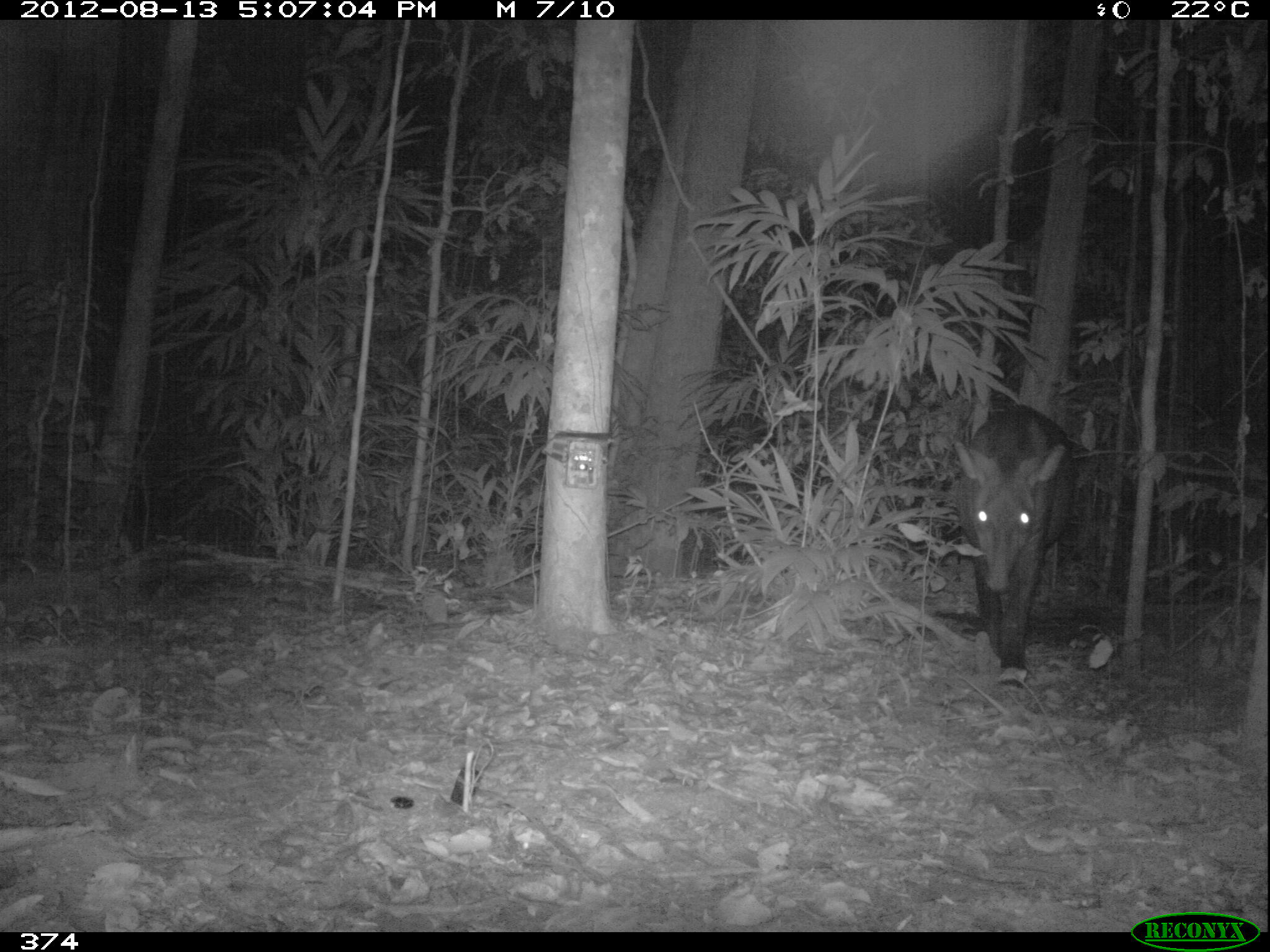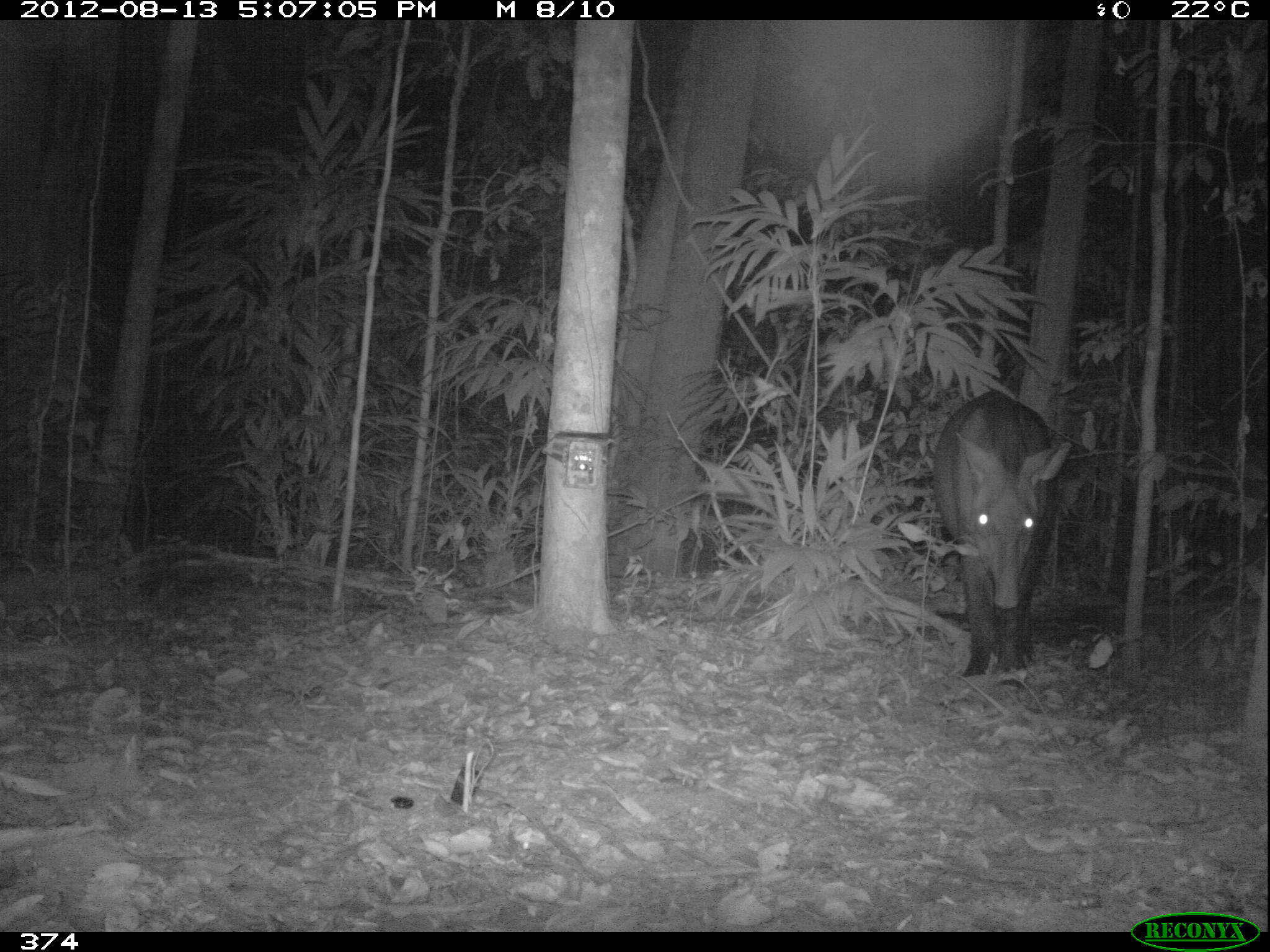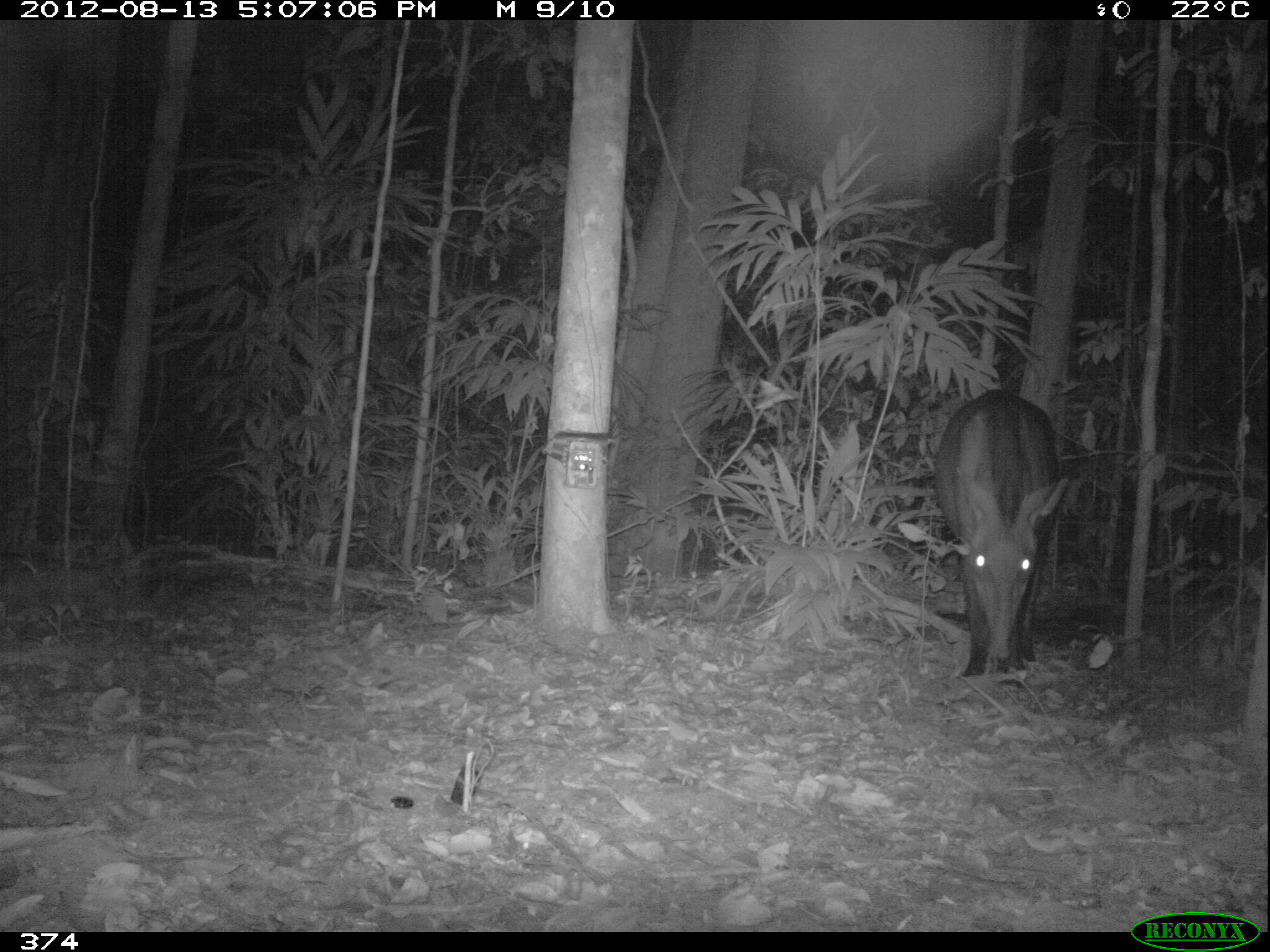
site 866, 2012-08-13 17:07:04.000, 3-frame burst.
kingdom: Animalia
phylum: Chordata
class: Mammalia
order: Perissodactyla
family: Tapiridae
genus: Tapirus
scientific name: Tapirus terrestris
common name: south american tapir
Tapirus terrestris (south american tapir).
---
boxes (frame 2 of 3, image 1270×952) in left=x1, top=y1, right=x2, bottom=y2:
tapirus terrestris: left=931, top=388, right=1072, bottom=678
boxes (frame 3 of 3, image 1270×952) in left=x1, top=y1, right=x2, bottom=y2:
tapirus terrestris: left=933, top=388, right=1070, bottom=676